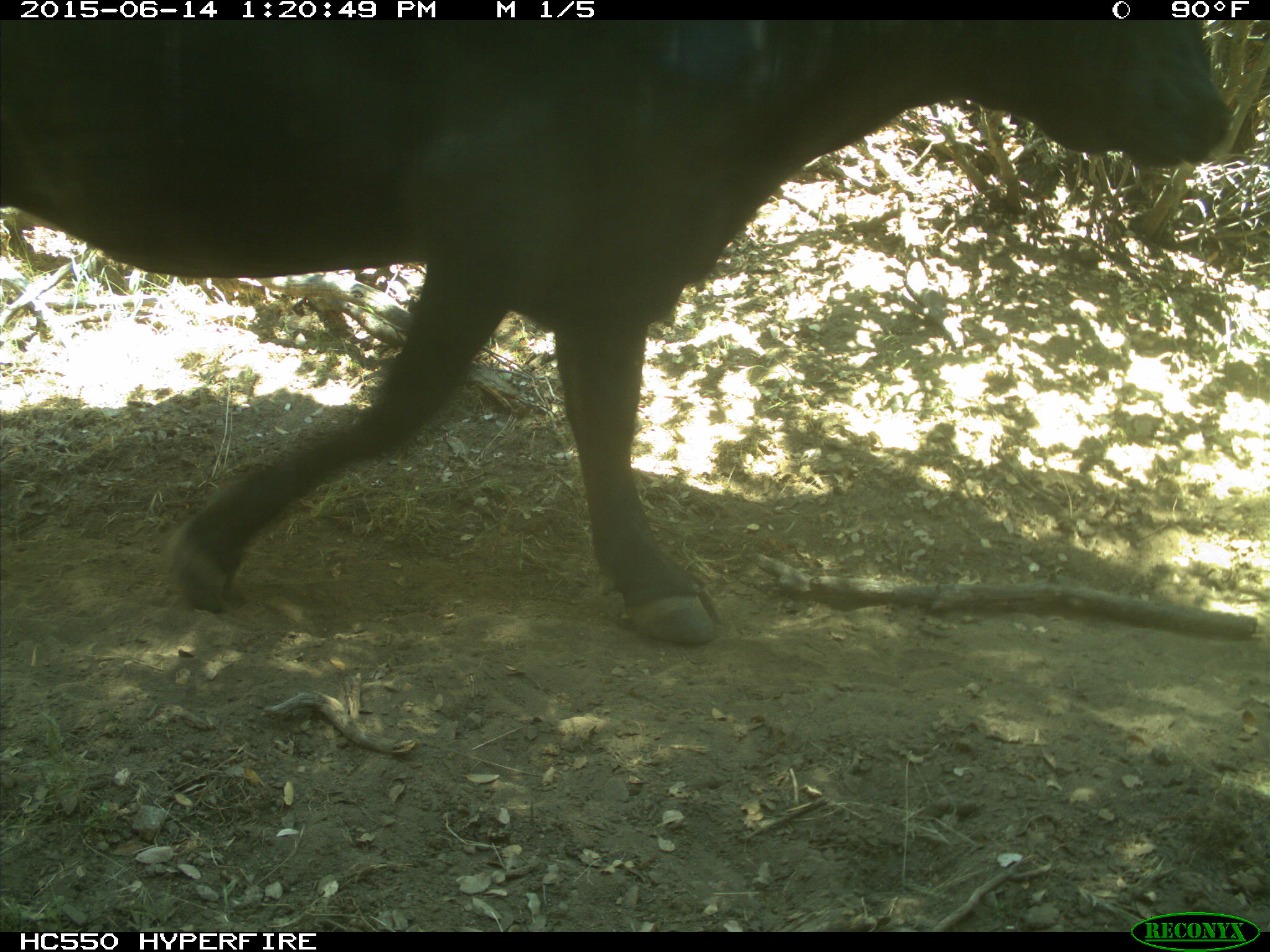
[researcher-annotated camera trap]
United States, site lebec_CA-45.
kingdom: Animalia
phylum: Chordata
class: Mammalia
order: Artiodactyla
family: Bovidae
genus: Bos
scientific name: Bos taurus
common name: domestic cow